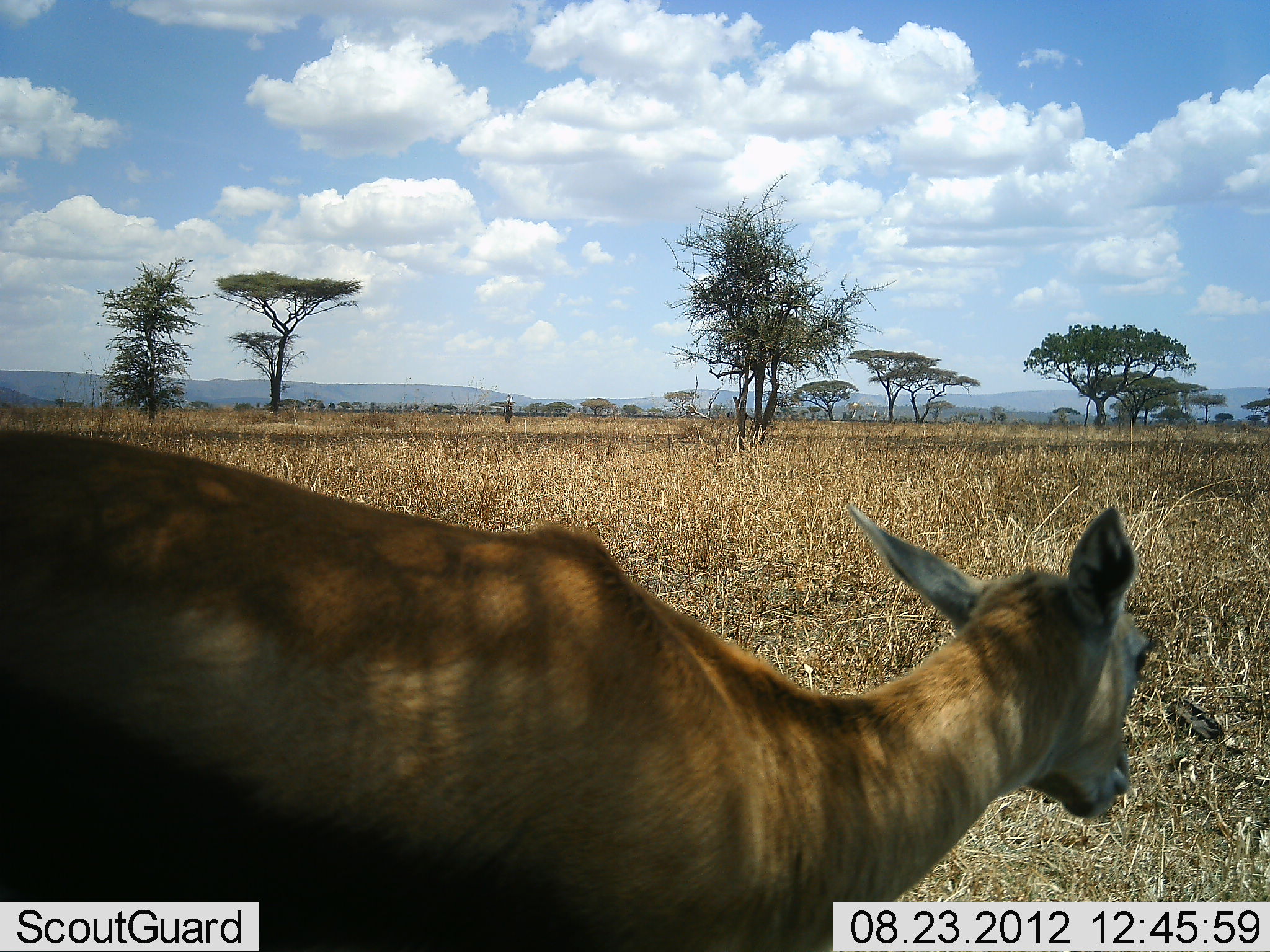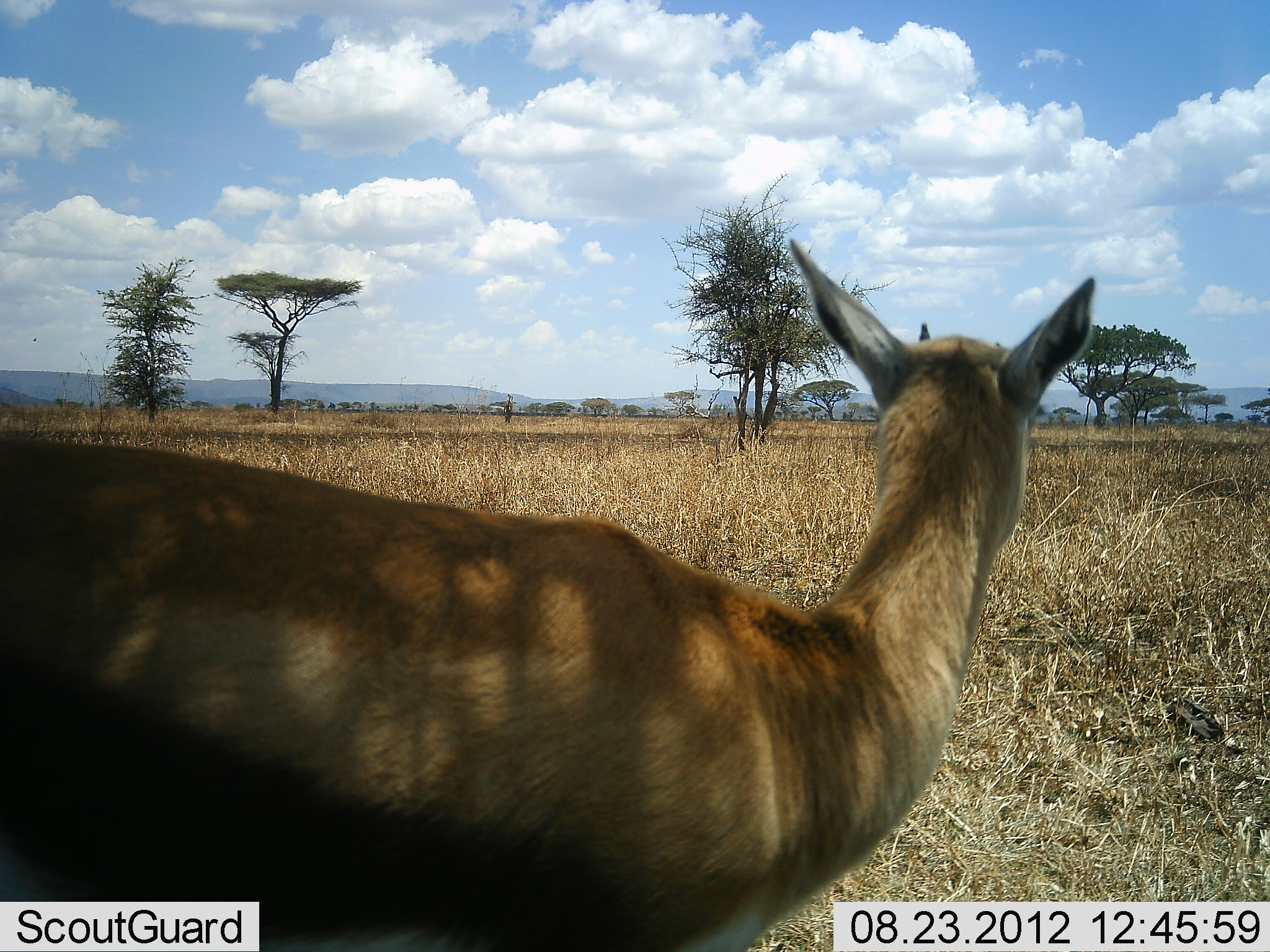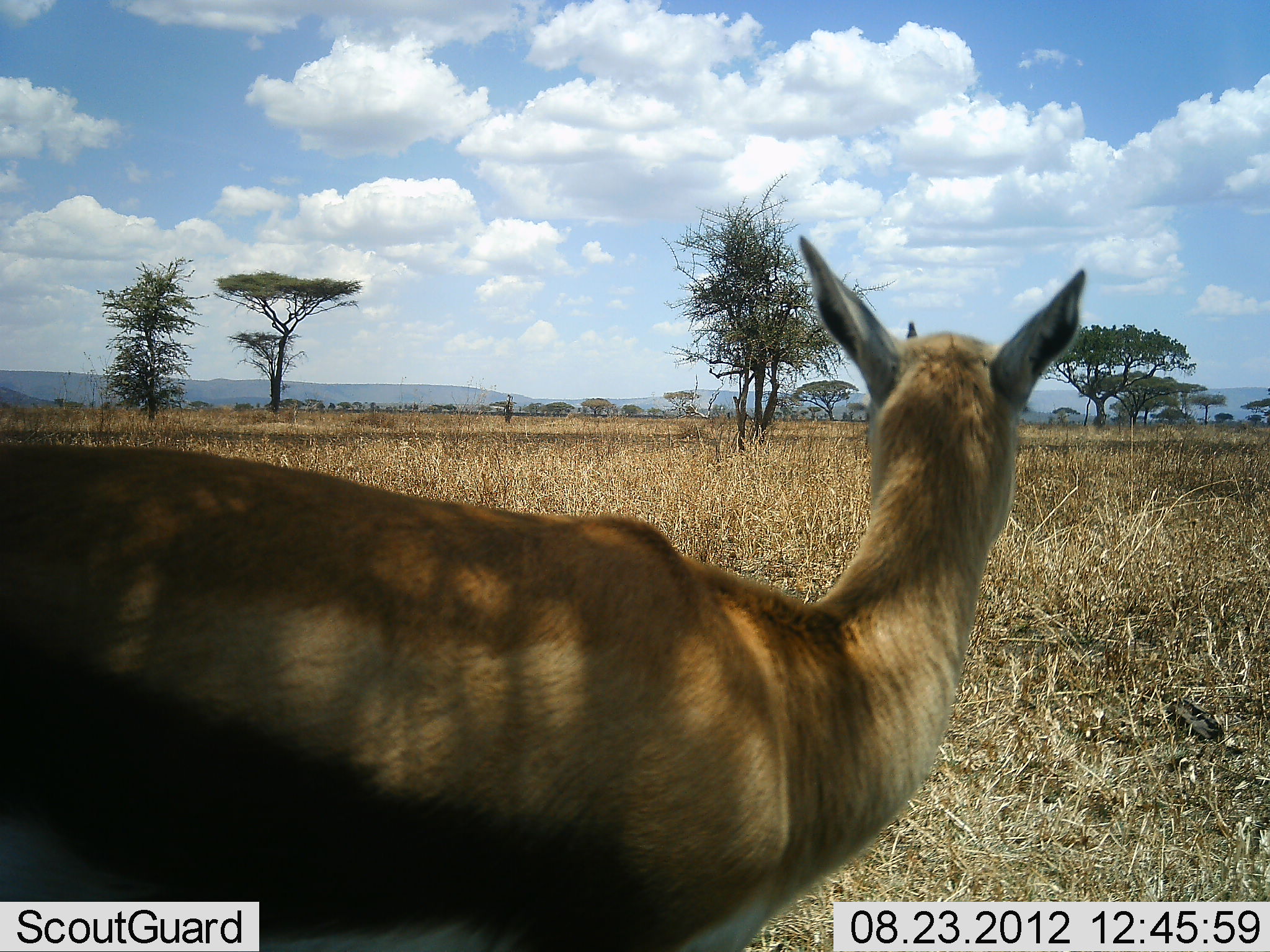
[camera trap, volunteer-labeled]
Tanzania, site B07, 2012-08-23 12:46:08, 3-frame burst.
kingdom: Animalia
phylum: Chordata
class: Mammalia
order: Artiodactyla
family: Bovidae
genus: Eudorcas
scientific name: Eudorcas thomsonii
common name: thomson's gazelle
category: gazellethomsons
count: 1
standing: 100%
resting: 0%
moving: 0%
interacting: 0%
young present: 10%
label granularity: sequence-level